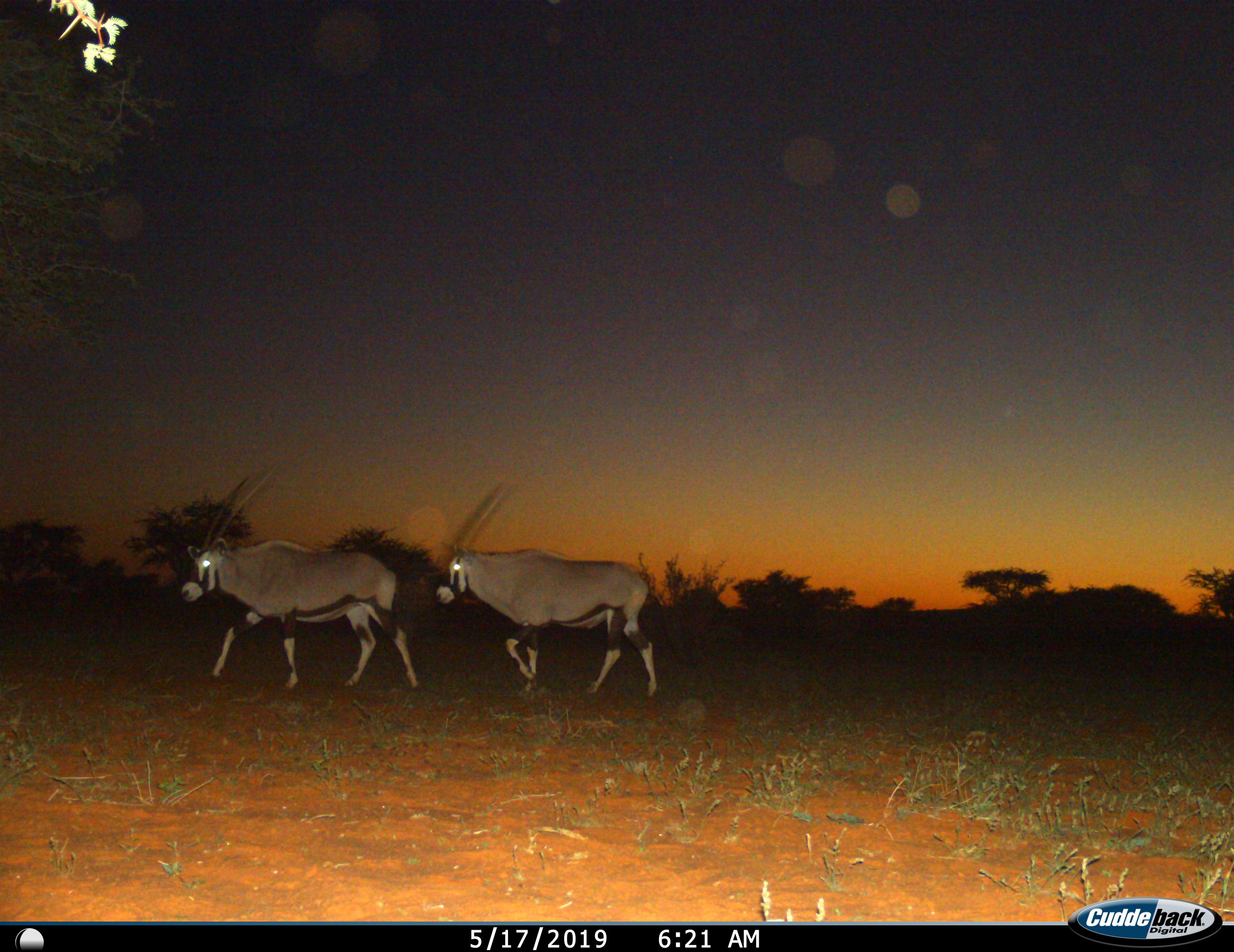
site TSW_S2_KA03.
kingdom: Animalia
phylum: Chordata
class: Mammalia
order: Artiodactyla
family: Bovidae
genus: Oryx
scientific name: Oryx gazella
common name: gemsbok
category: oryx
Oryx (gemsbok) (Oryx gazella), count 2. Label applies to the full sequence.